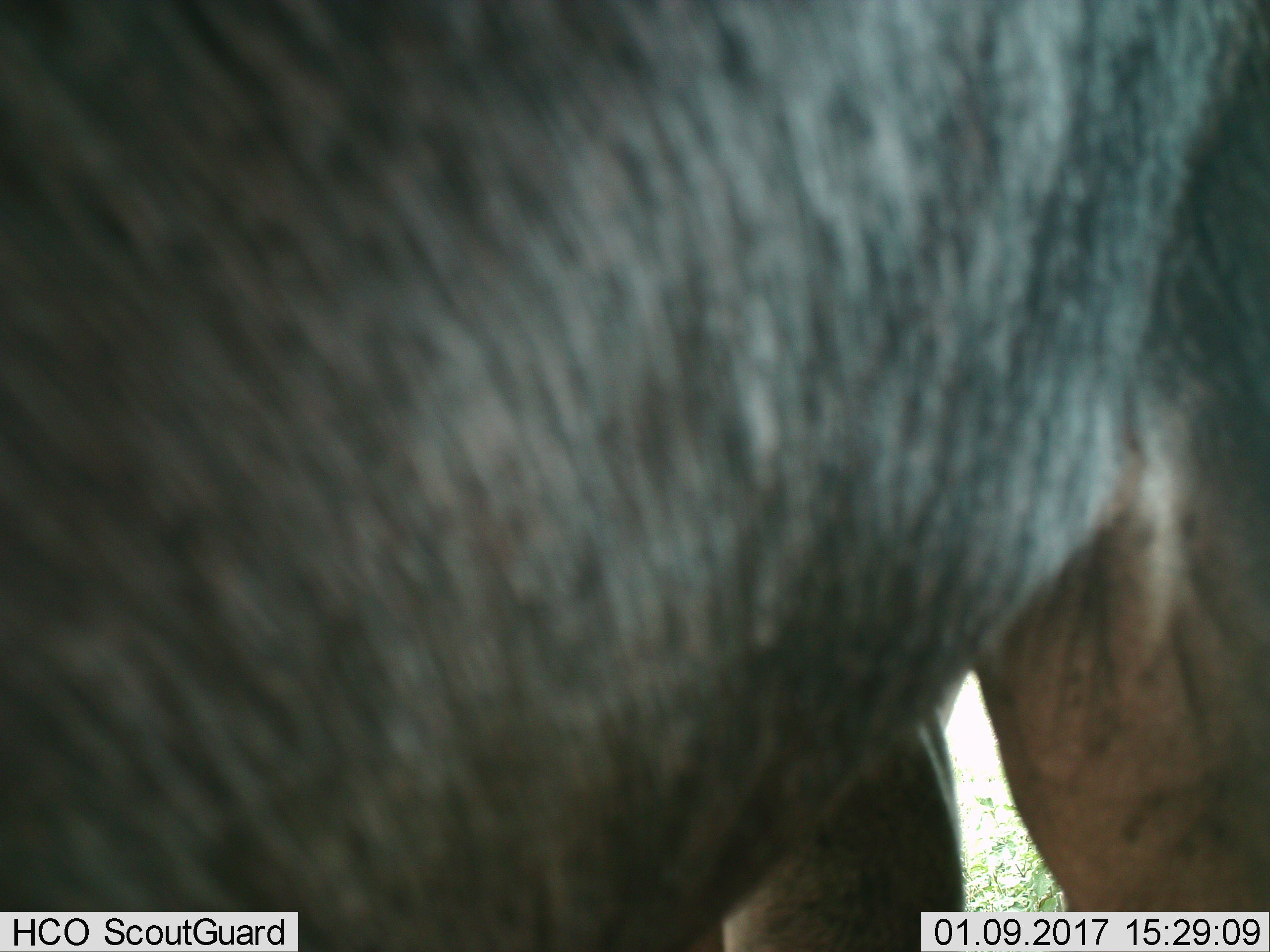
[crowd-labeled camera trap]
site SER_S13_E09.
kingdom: Animalia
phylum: Chordata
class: Mammalia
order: Artiodactyla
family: Bovidae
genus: Connochaetes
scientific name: Connochaetes taurinus taurinus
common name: blue wildebeest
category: wildebeestblue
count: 1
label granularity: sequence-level